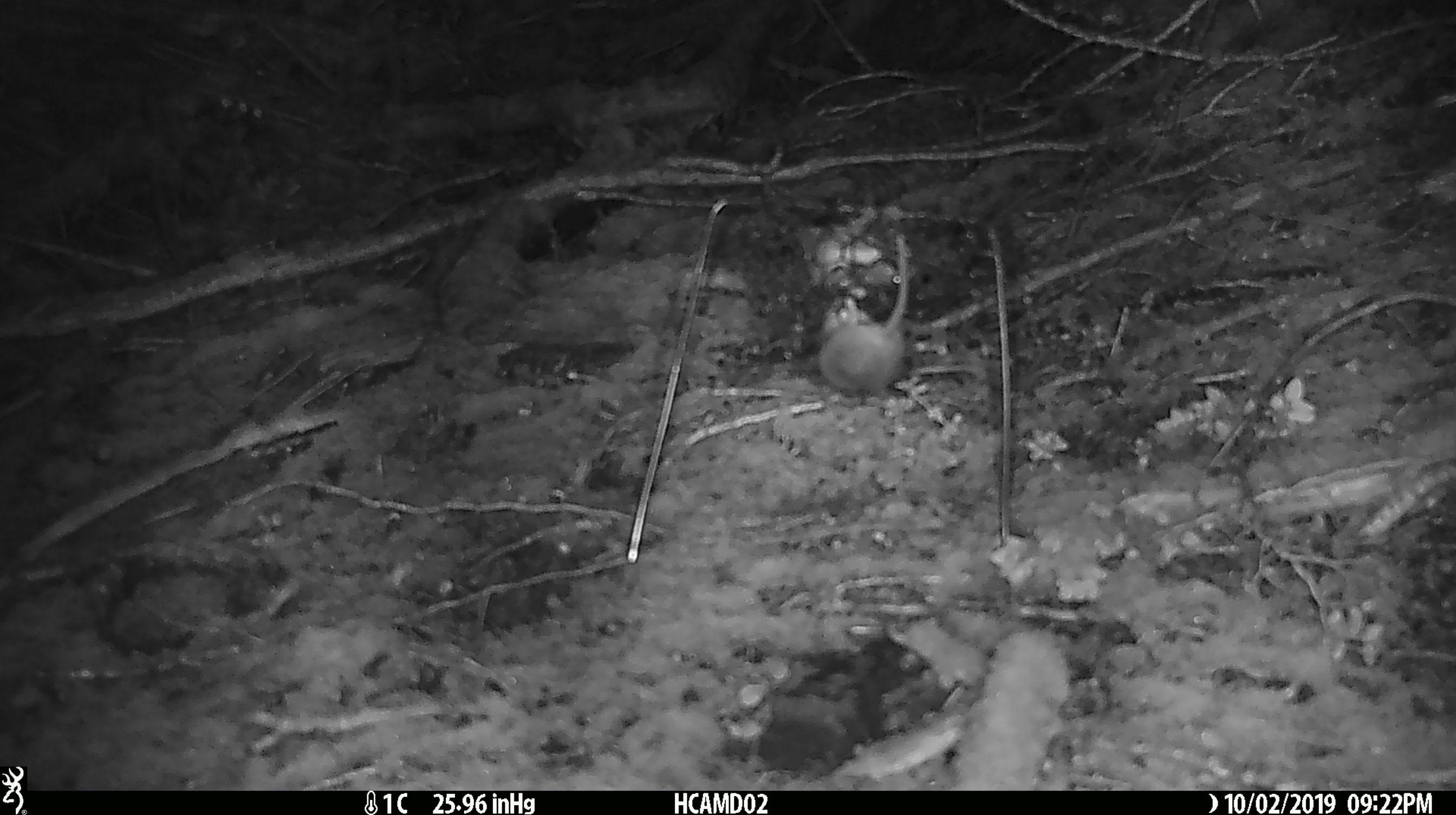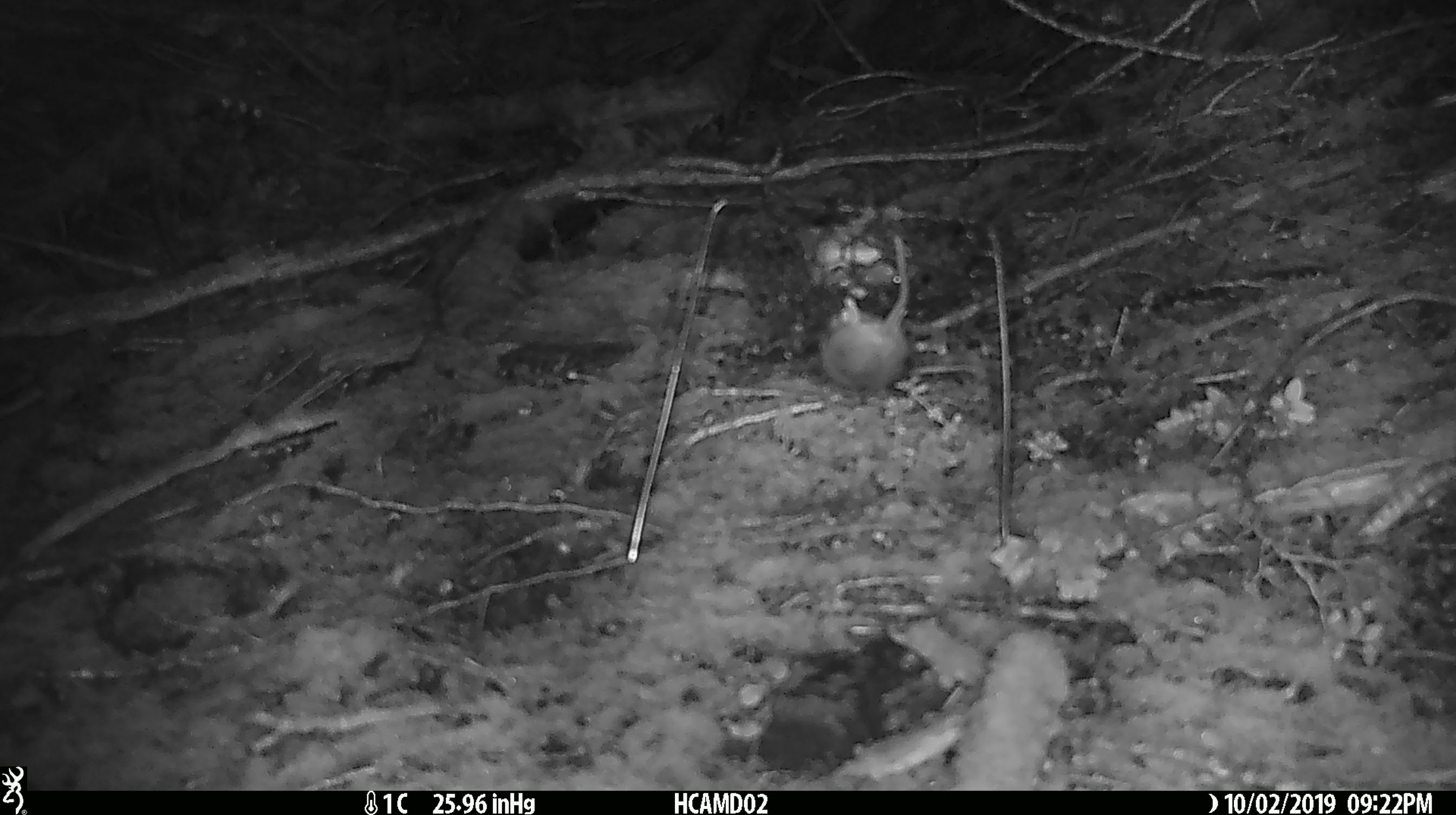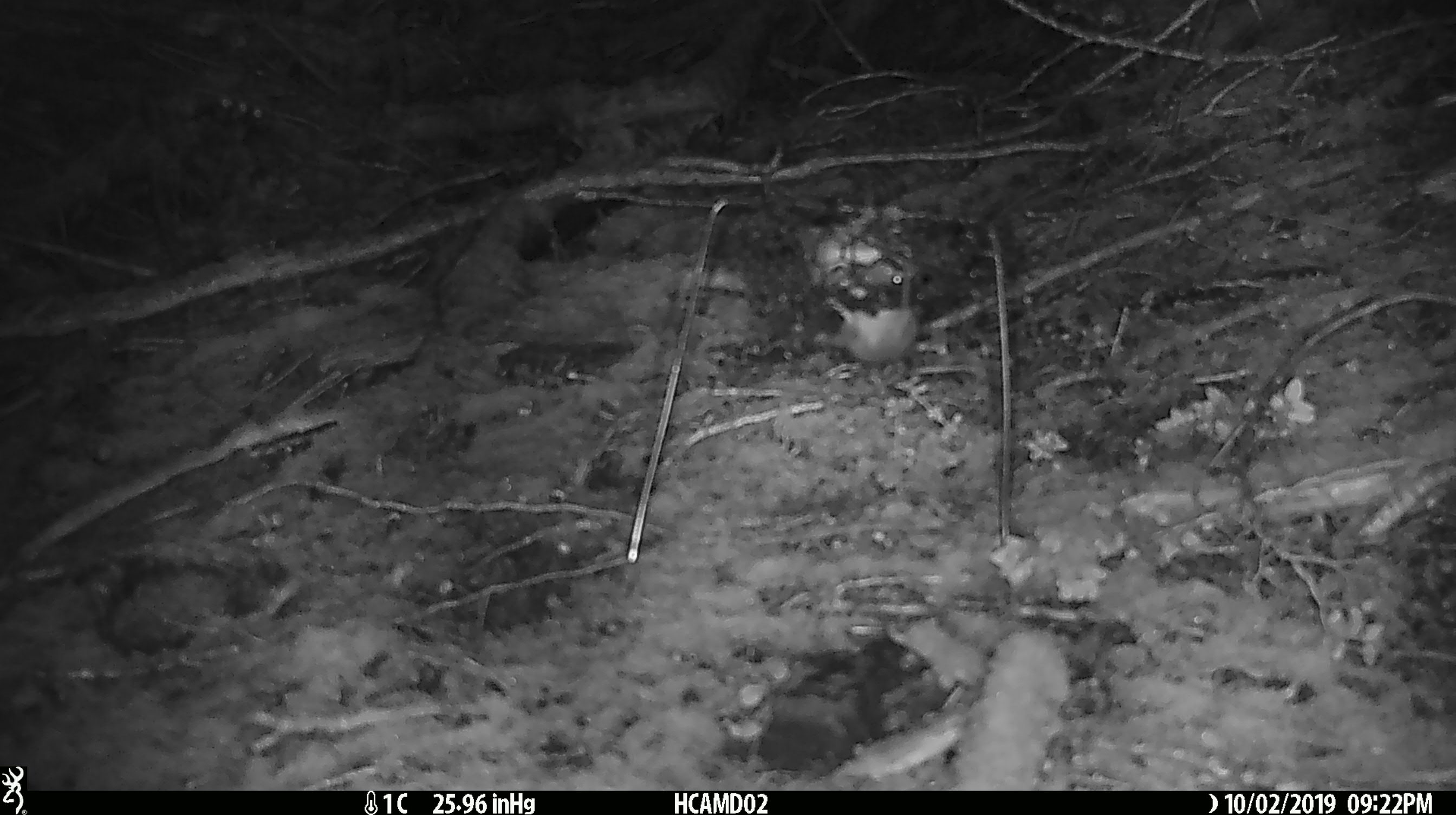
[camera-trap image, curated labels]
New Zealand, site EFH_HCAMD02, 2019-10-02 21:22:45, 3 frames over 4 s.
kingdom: Animalia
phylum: Chordata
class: Mammalia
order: Rodentia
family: Muridae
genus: Mus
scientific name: Mus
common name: mouse